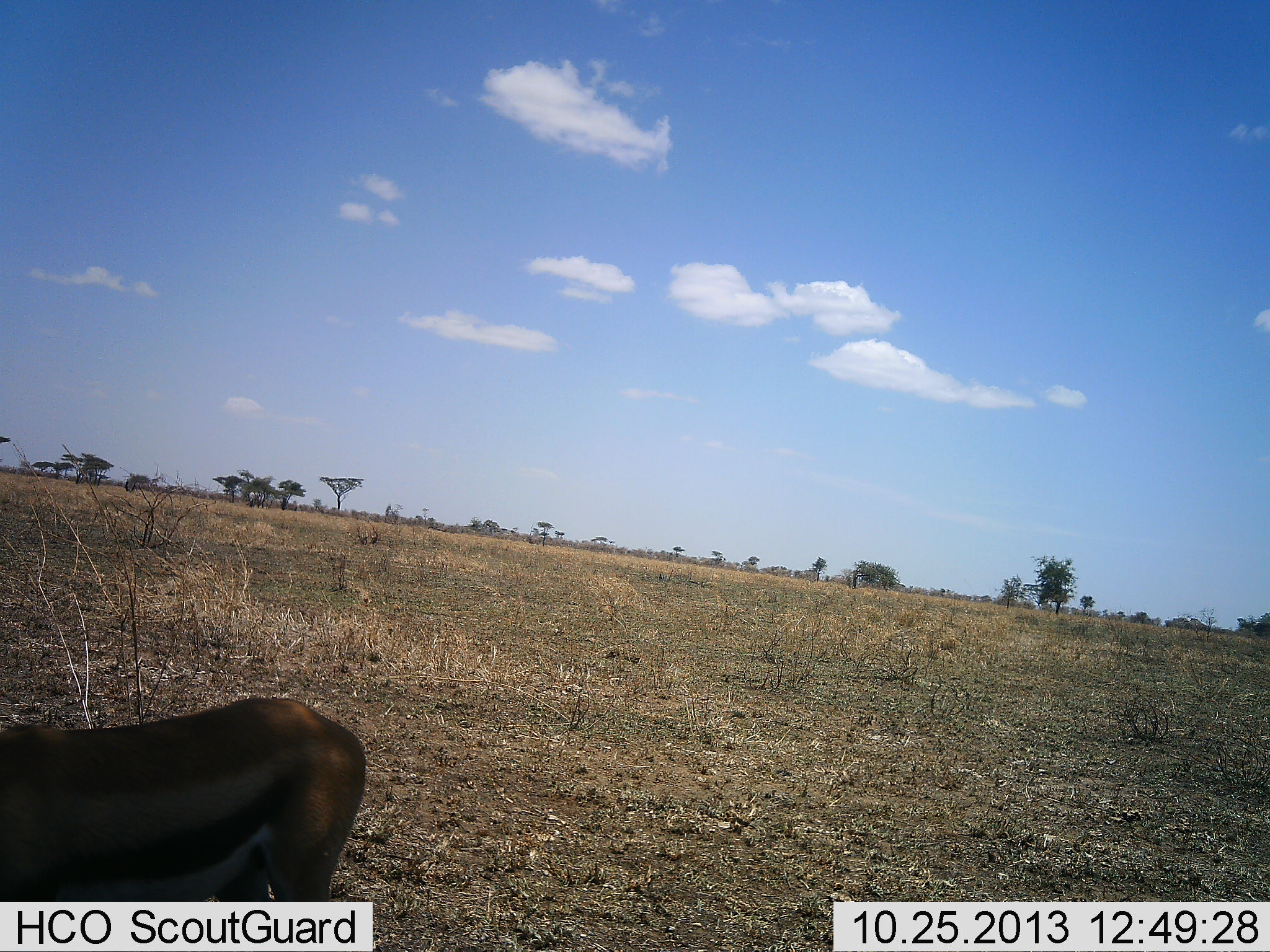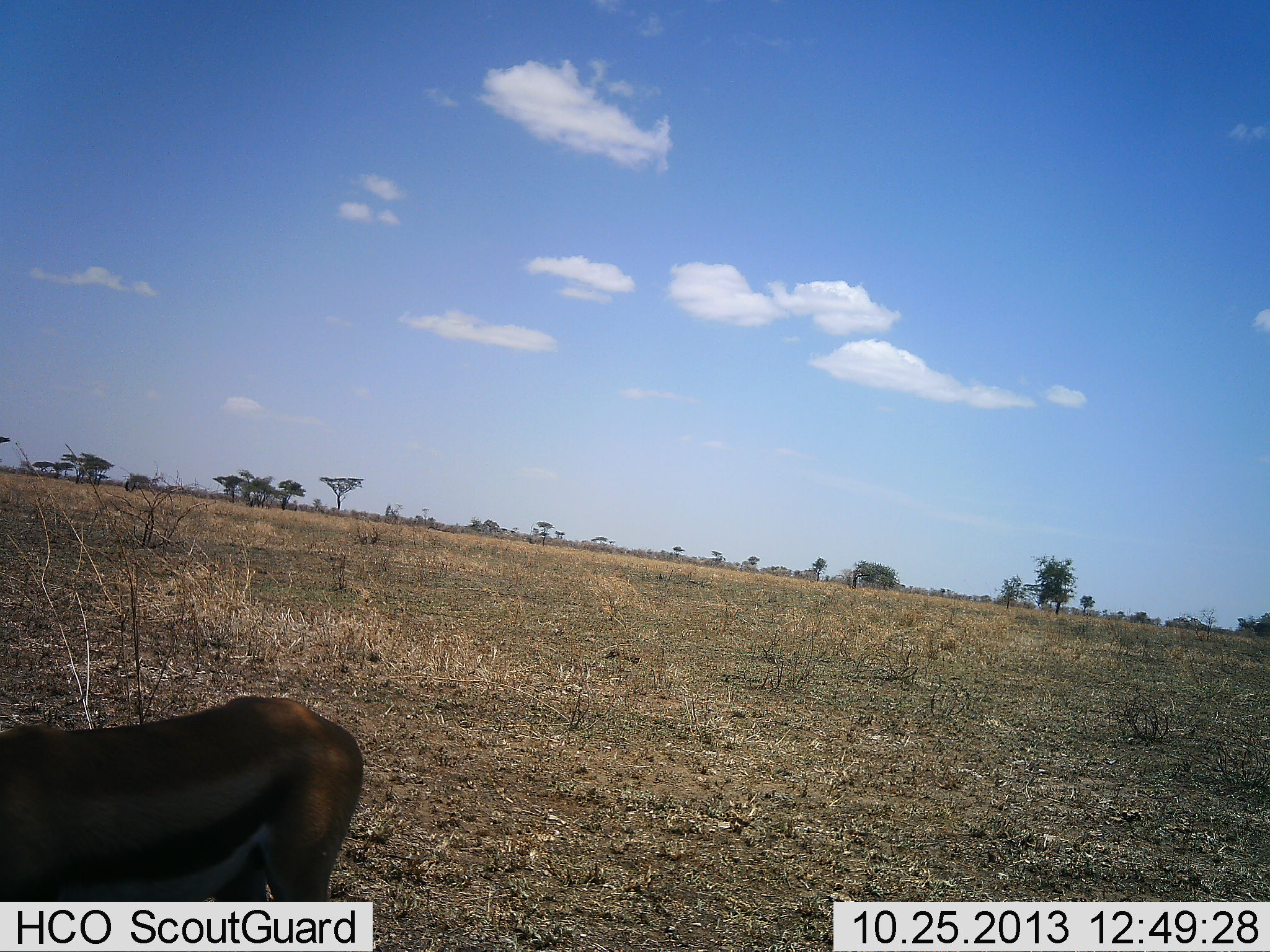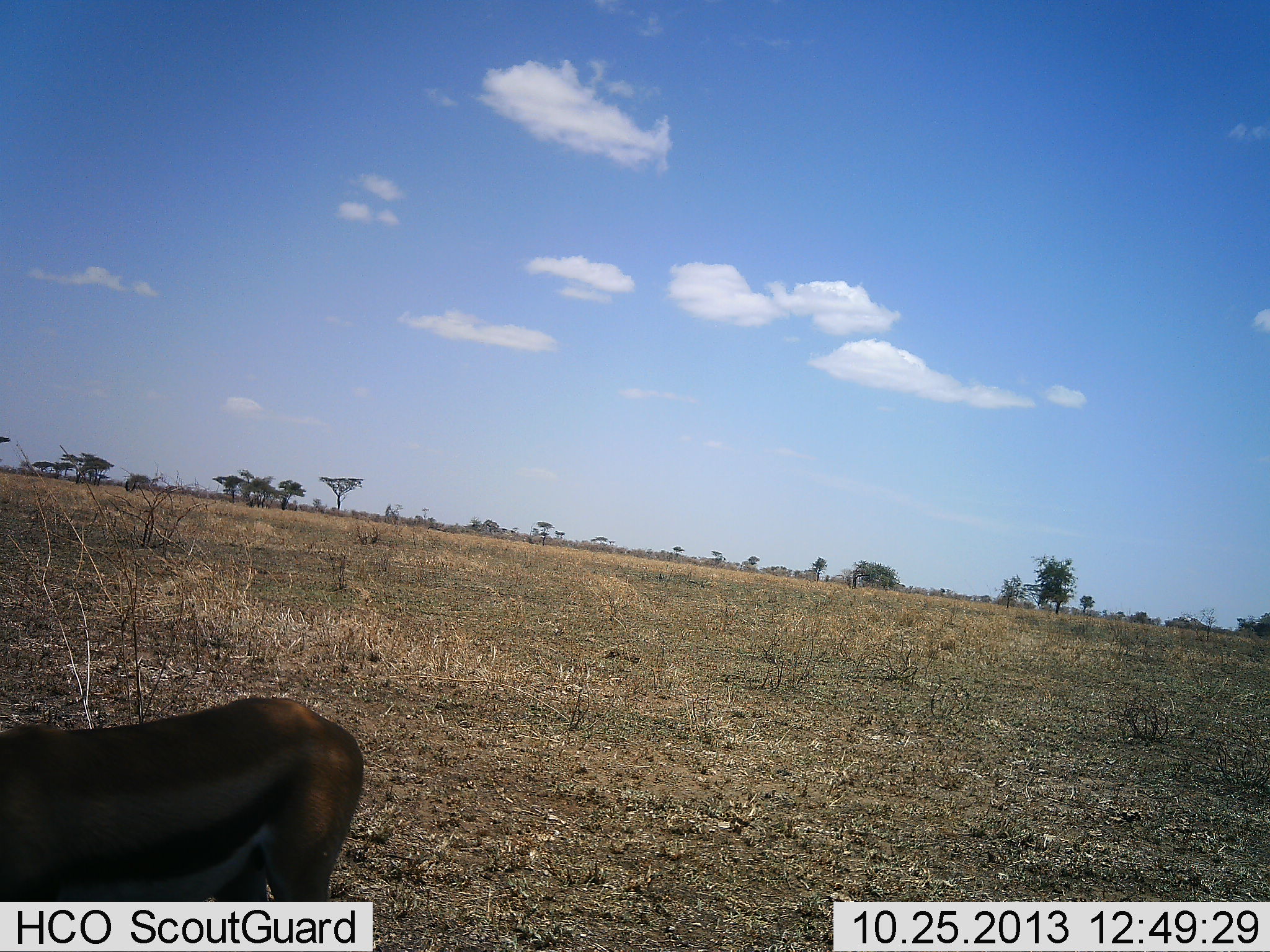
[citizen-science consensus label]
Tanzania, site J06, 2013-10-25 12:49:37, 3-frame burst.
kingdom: Animalia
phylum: Chordata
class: Mammalia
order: Artiodactyla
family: Bovidae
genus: Eudorcas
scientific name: Eudorcas thomsonii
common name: thomson's gazelle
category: gazellethomsons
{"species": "gazellethomsons (thomson's gazelle) (Eudorcas thomsonii)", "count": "1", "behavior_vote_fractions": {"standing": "100%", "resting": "10%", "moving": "0%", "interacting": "0%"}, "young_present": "0%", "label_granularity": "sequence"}